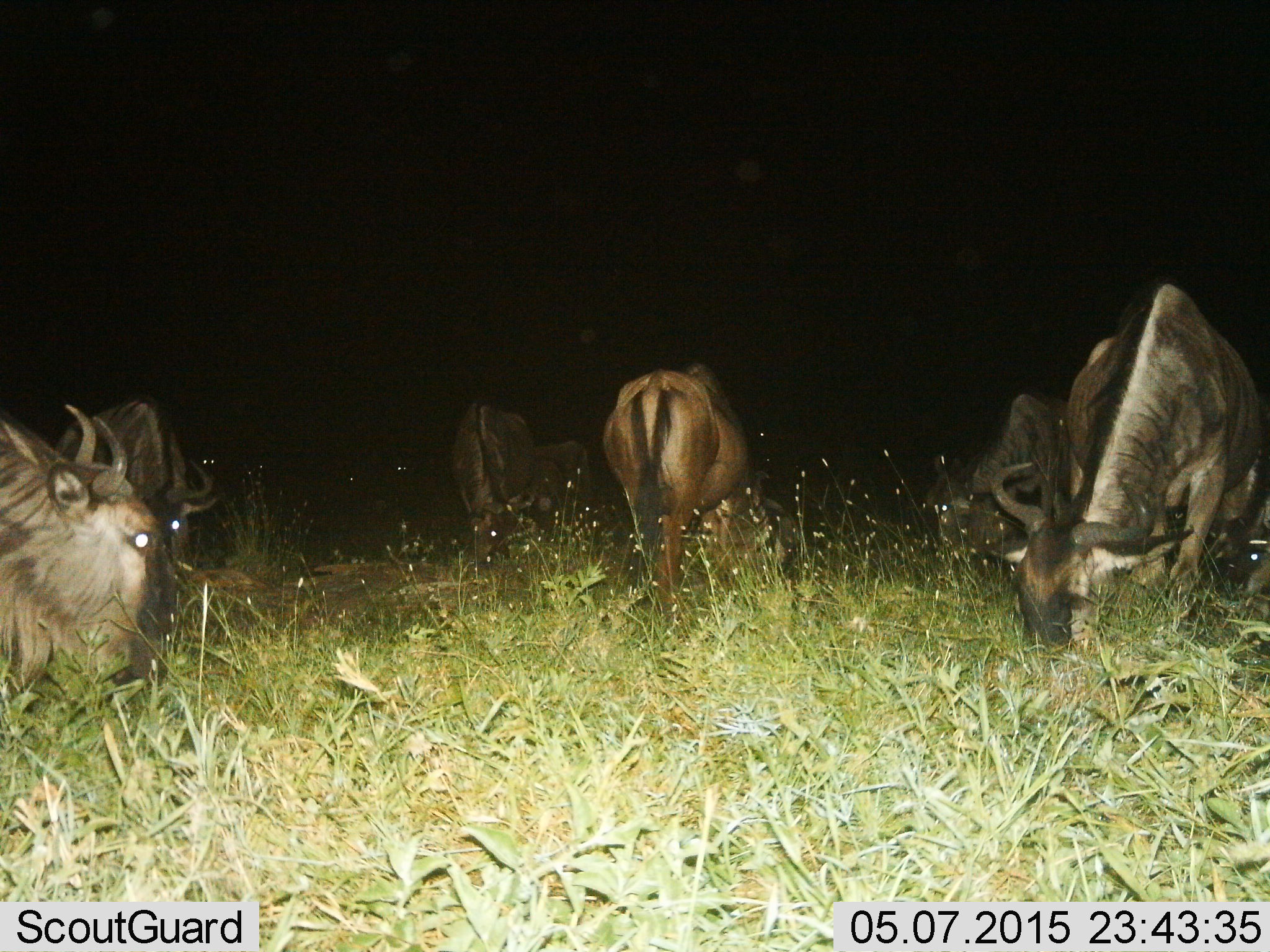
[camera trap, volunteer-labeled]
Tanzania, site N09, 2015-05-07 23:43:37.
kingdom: Animalia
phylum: Chordata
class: Mammalia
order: Artiodactyla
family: Bovidae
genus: Connochaetes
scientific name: Connochaetes taurinus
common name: blue wildebeest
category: wildebeest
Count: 7.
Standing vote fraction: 30%.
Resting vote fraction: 30%.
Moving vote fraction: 10%.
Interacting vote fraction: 0%.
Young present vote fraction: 0%.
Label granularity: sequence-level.